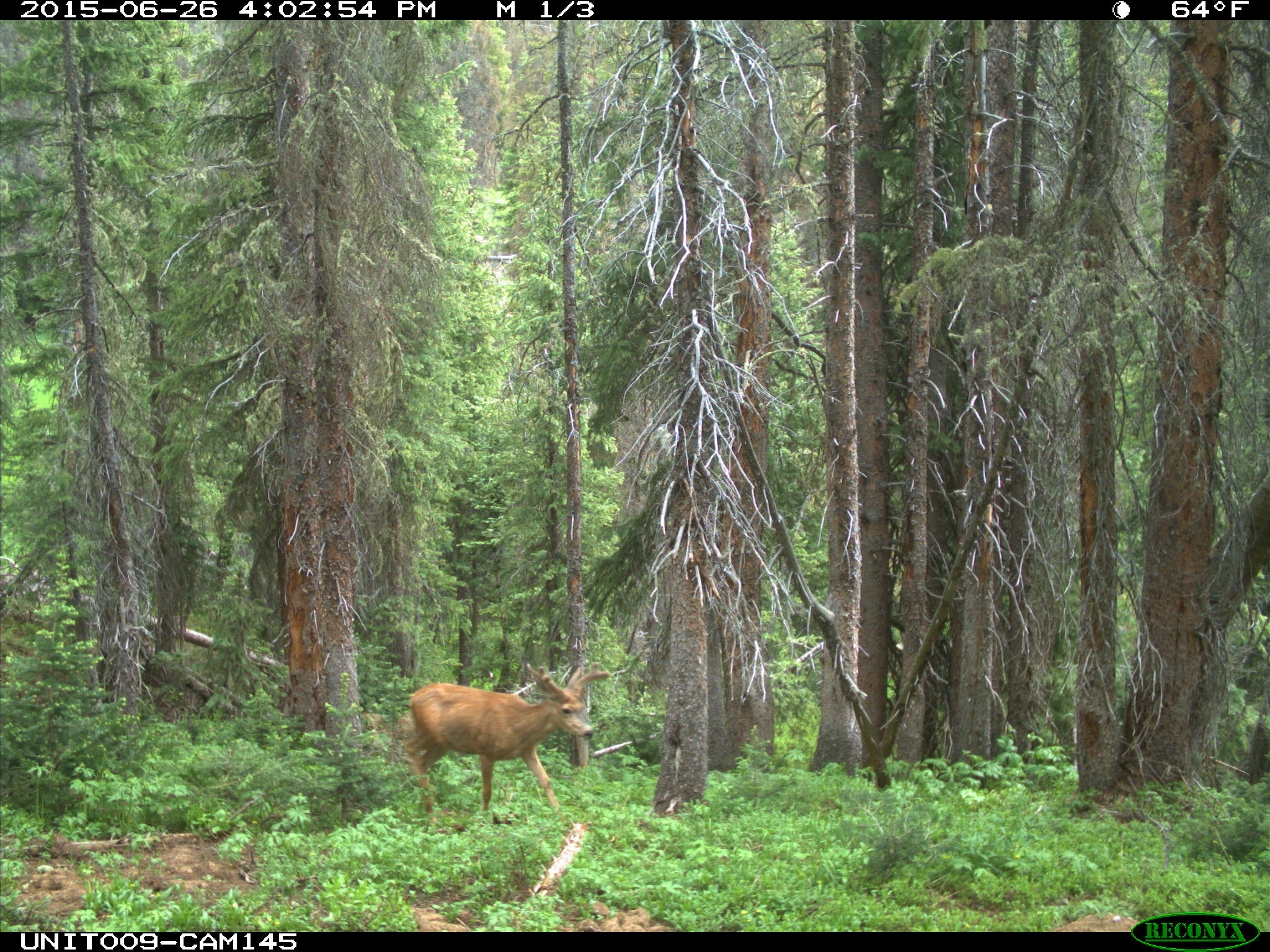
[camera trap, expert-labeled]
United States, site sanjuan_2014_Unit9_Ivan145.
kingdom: Animalia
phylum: Chordata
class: Mammalia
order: Artiodactyla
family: Cervidae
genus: Odocoileus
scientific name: Odocoileus hemionus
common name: mule deer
Odocoileus hemionus (mule deer).